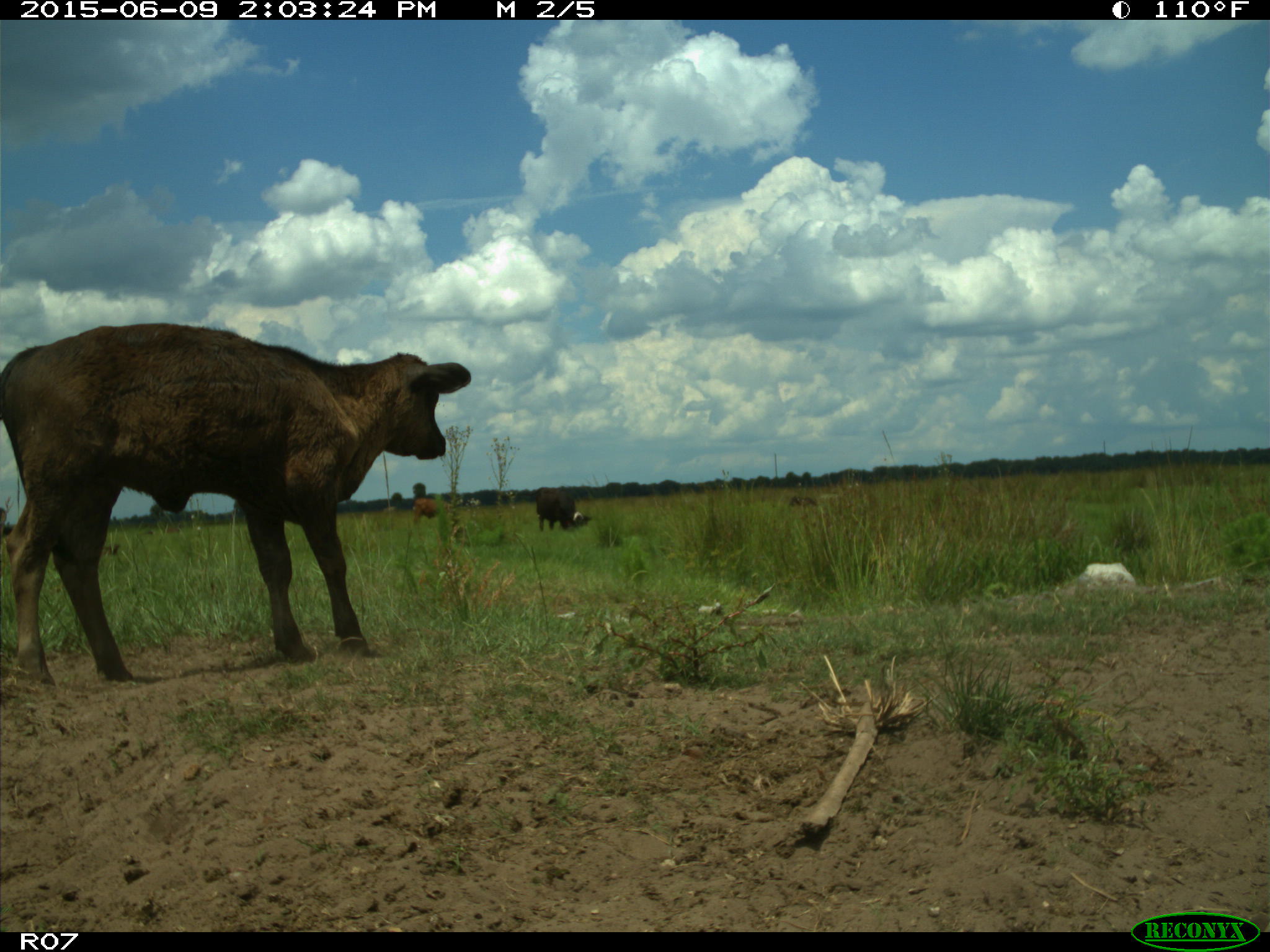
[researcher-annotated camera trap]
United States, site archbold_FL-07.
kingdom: Animalia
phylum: Chordata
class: Mammalia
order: Artiodactyla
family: Bovidae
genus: Bos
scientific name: Bos taurus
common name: domestic cow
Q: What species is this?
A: Bos taurus (domestic cow).